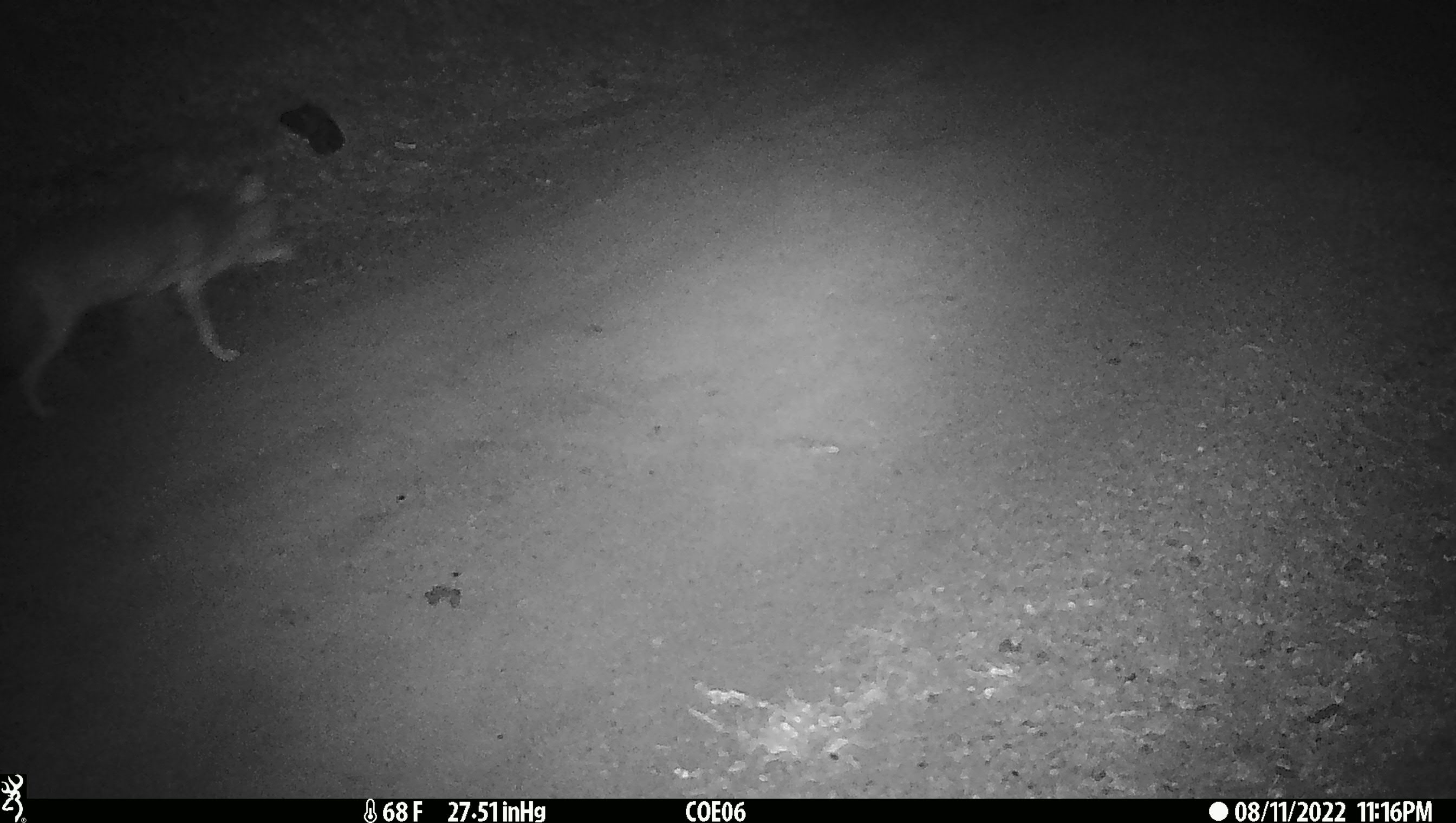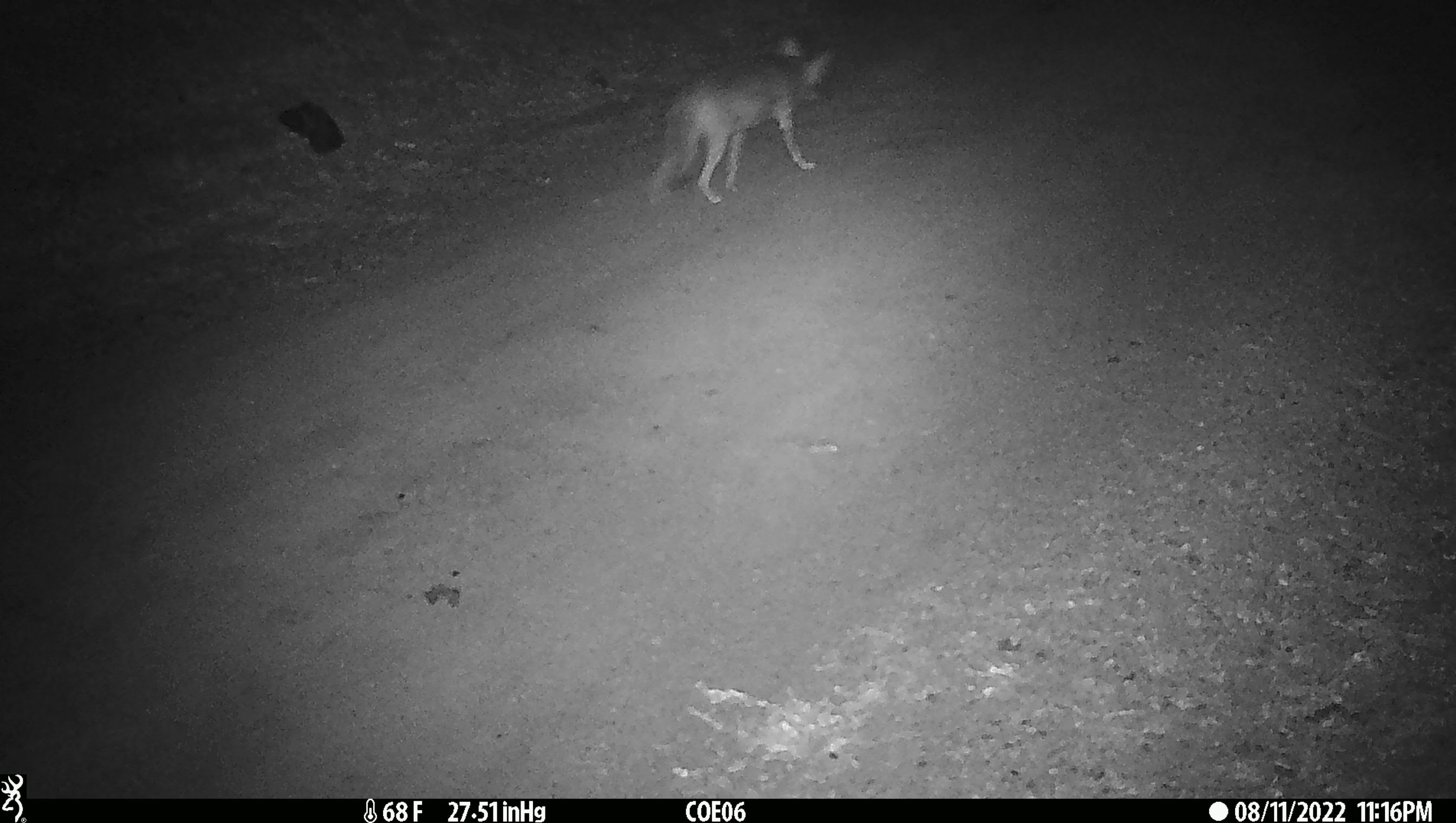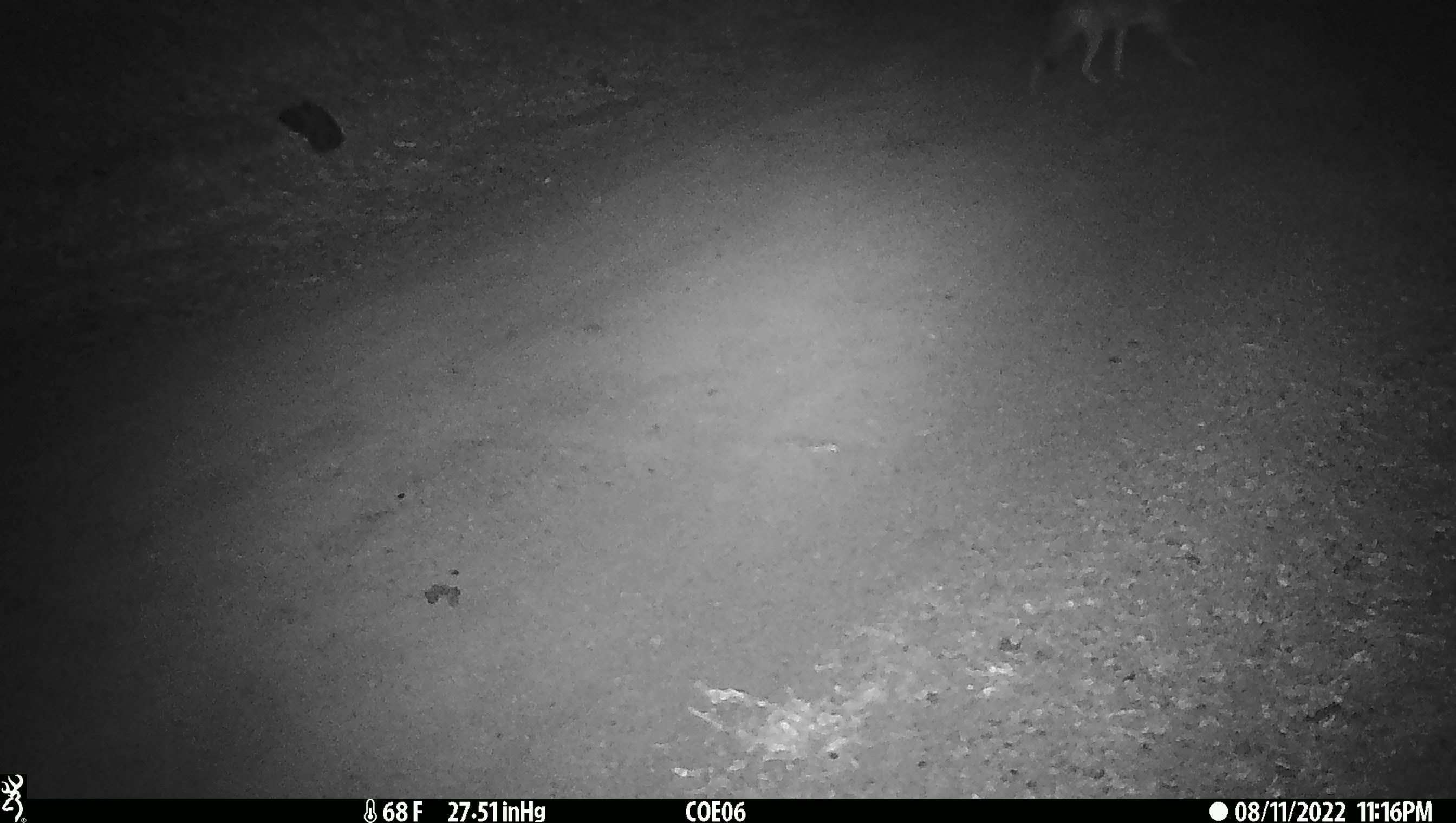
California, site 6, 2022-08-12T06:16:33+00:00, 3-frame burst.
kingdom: Animalia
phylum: Chordata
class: Mammalia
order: Carnivora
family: Canidae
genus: Canis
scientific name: Canis latrans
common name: coyote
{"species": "coyote (Canis latrans)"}